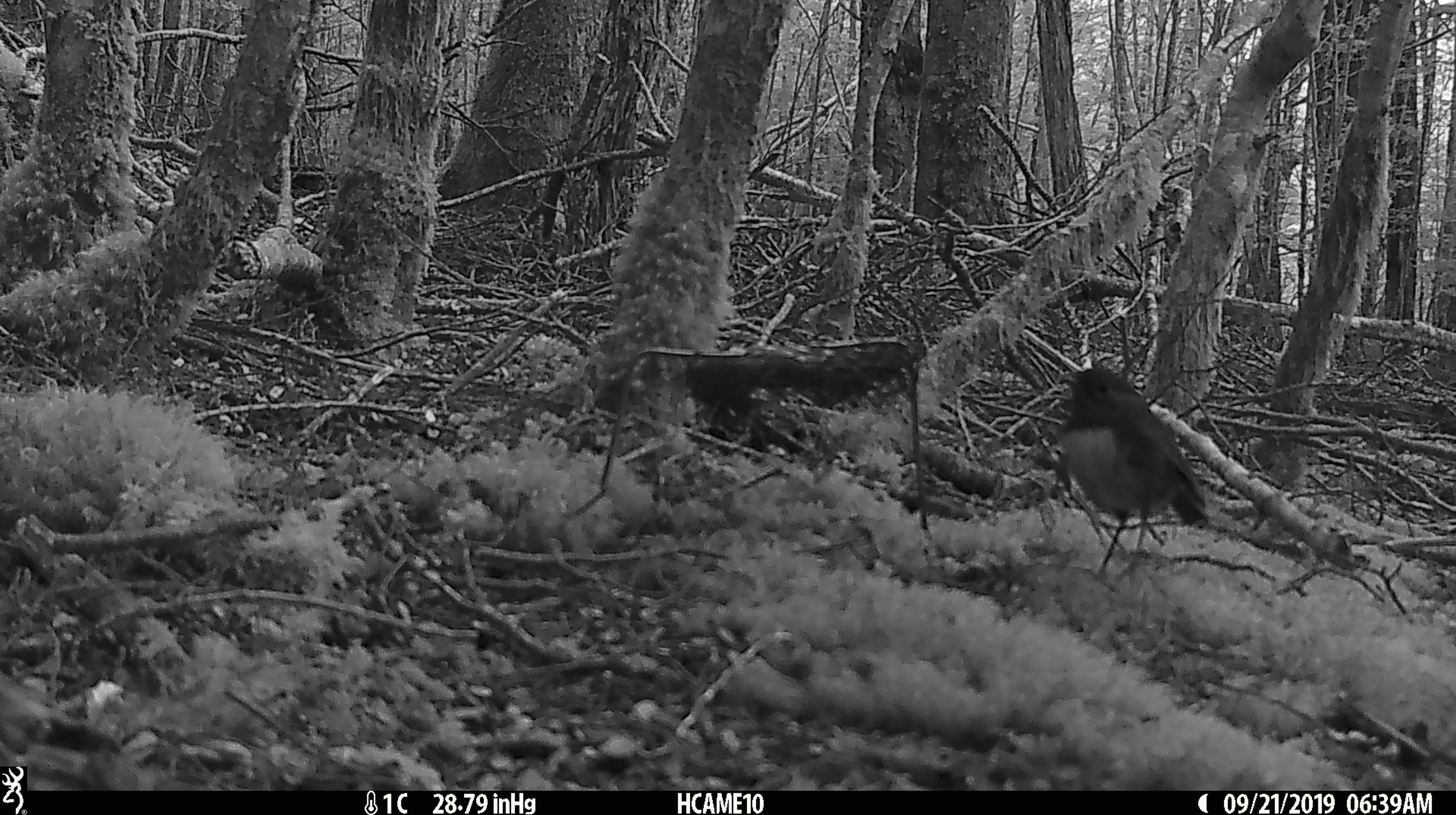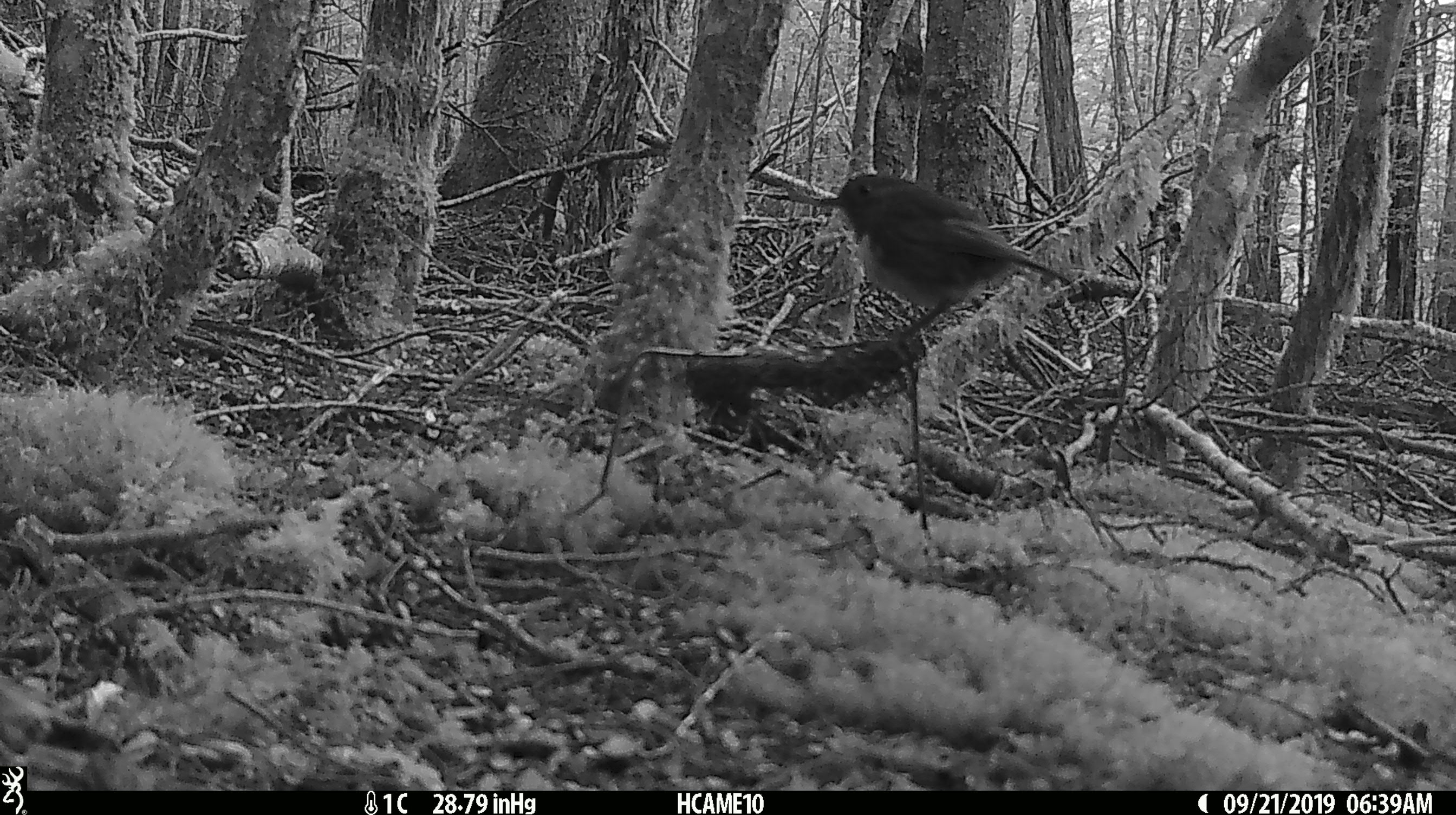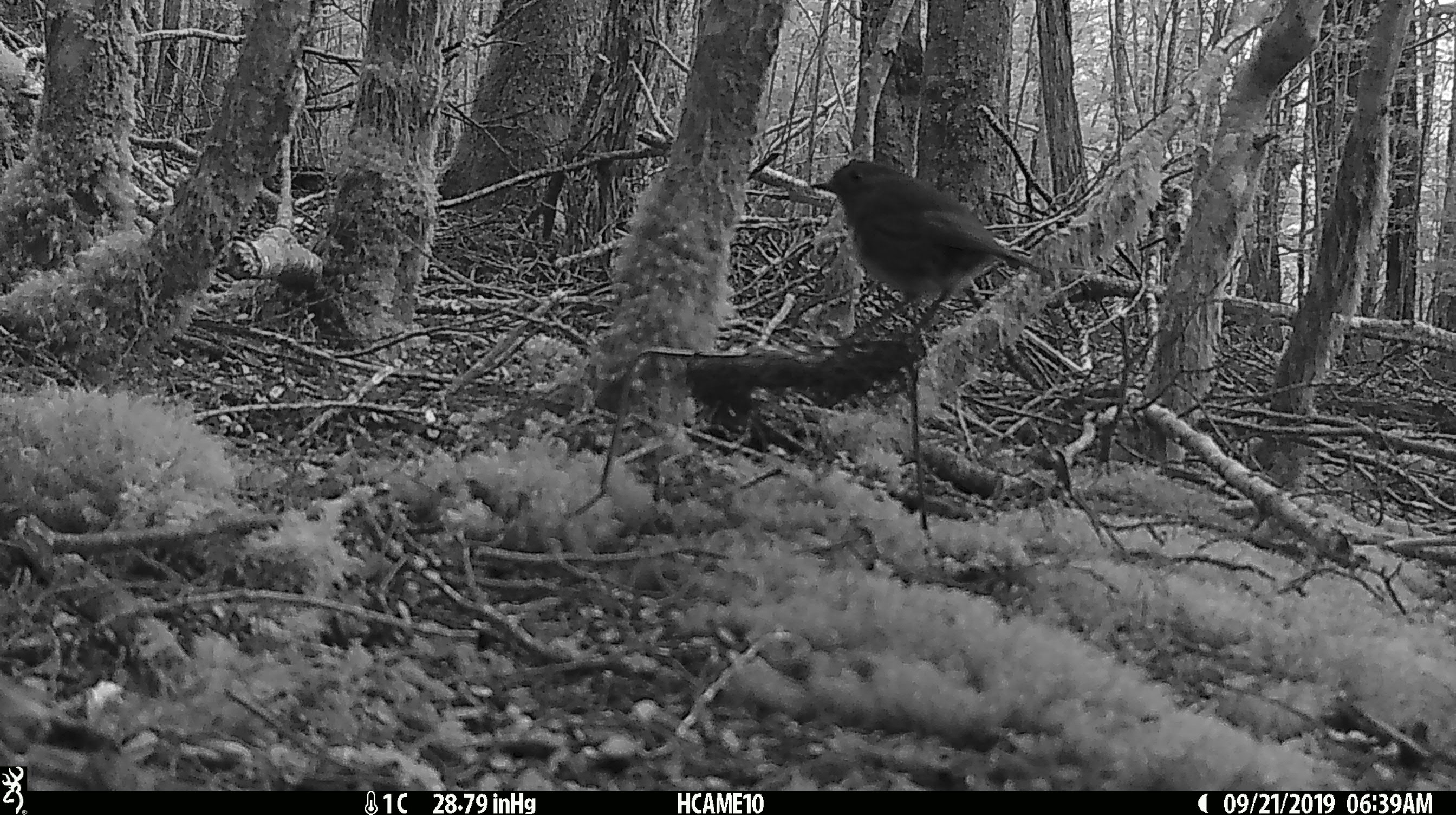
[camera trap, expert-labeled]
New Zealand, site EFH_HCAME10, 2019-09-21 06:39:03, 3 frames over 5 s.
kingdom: Animalia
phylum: Chordata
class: Aves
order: Passeriformes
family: Petroicidae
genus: Petroica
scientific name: Petroica australis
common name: new zealand robin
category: robin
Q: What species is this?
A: Robin (new zealand robin) (Petroica australis).